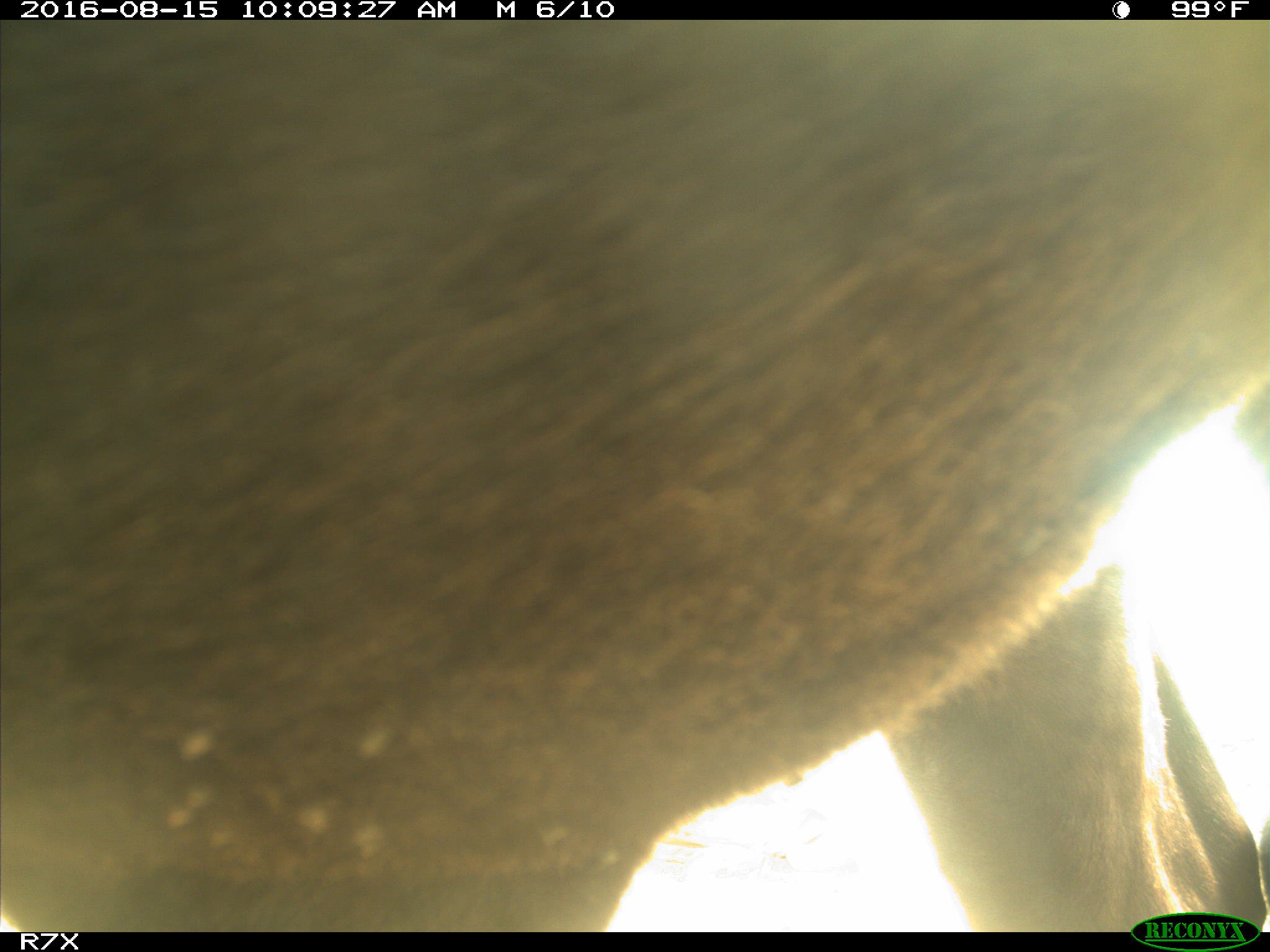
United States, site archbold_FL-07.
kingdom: Animalia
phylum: Chordata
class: Mammalia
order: Artiodactyla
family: Bovidae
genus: Bos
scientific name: Bos taurus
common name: domestic cow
Bos taurus (domestic cow).